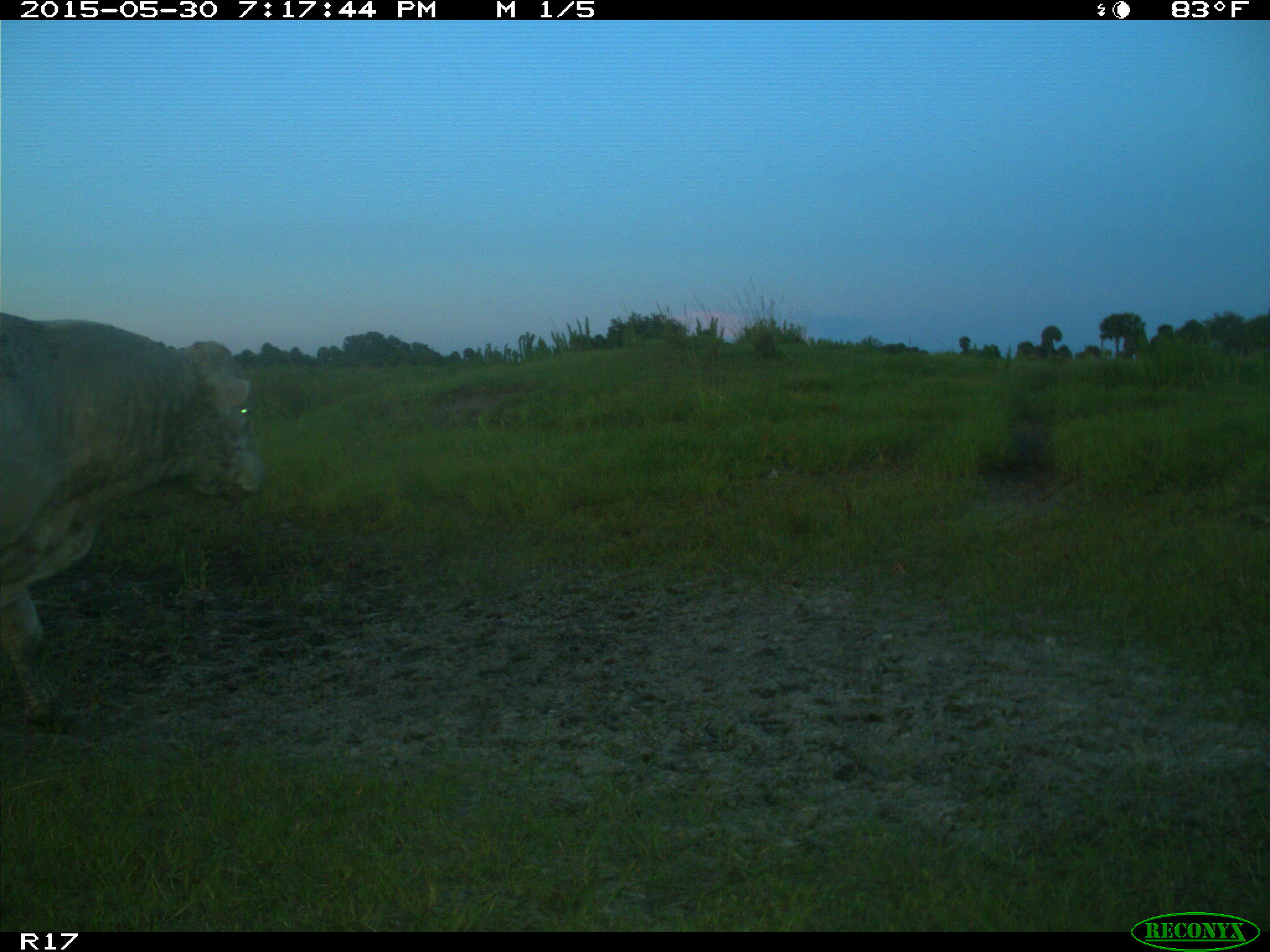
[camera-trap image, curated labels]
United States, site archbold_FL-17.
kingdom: Animalia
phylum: Chordata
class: Mammalia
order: Artiodactyla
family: Bovidae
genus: Bos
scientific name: Bos taurus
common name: domestic cow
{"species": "Bos taurus (domestic cow)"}